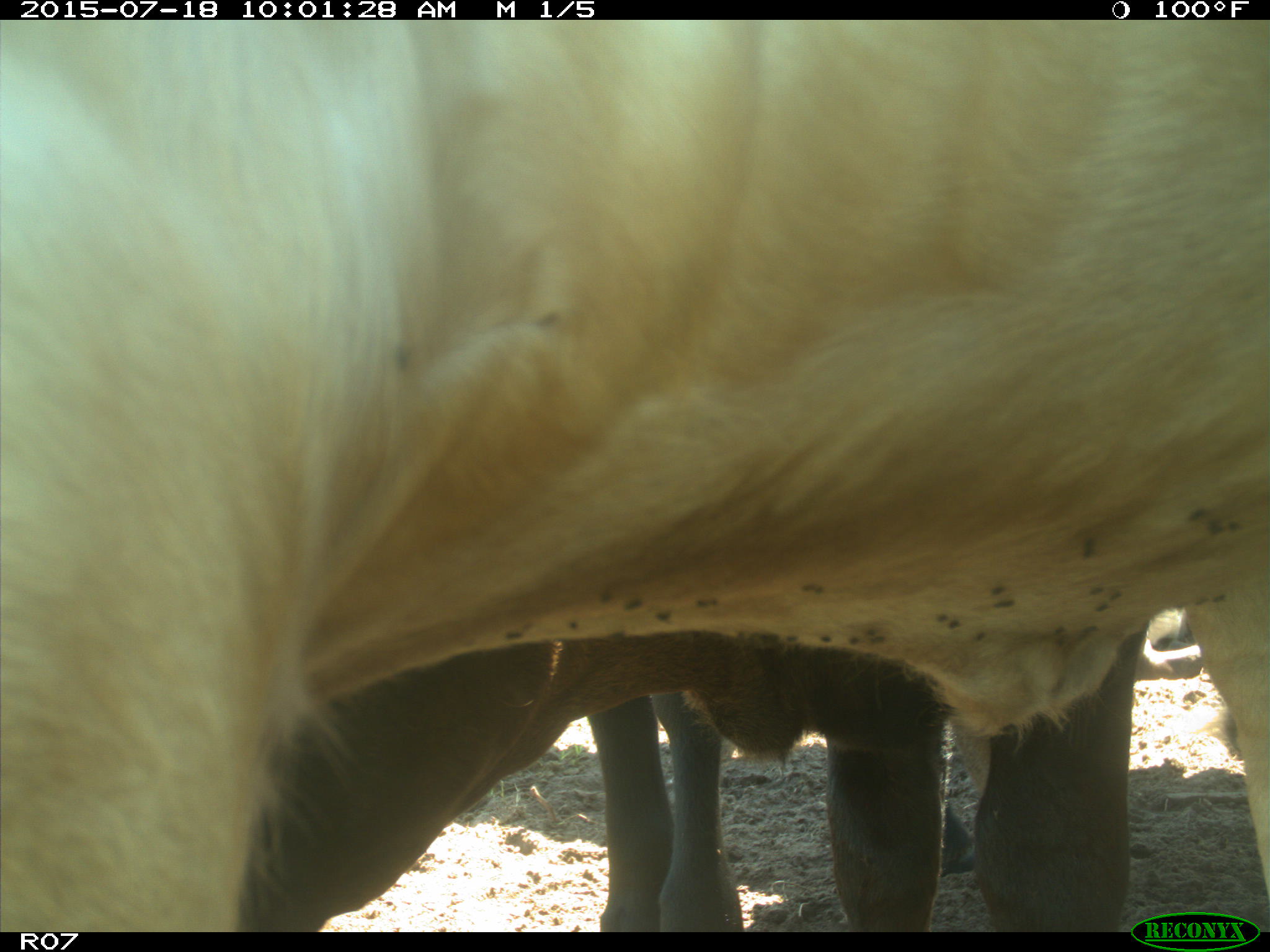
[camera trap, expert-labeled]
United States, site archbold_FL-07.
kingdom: Animalia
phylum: Chordata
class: Mammalia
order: Artiodactyla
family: Bovidae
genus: Bos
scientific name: Bos taurus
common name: domestic cow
Bos taurus (domestic cow).